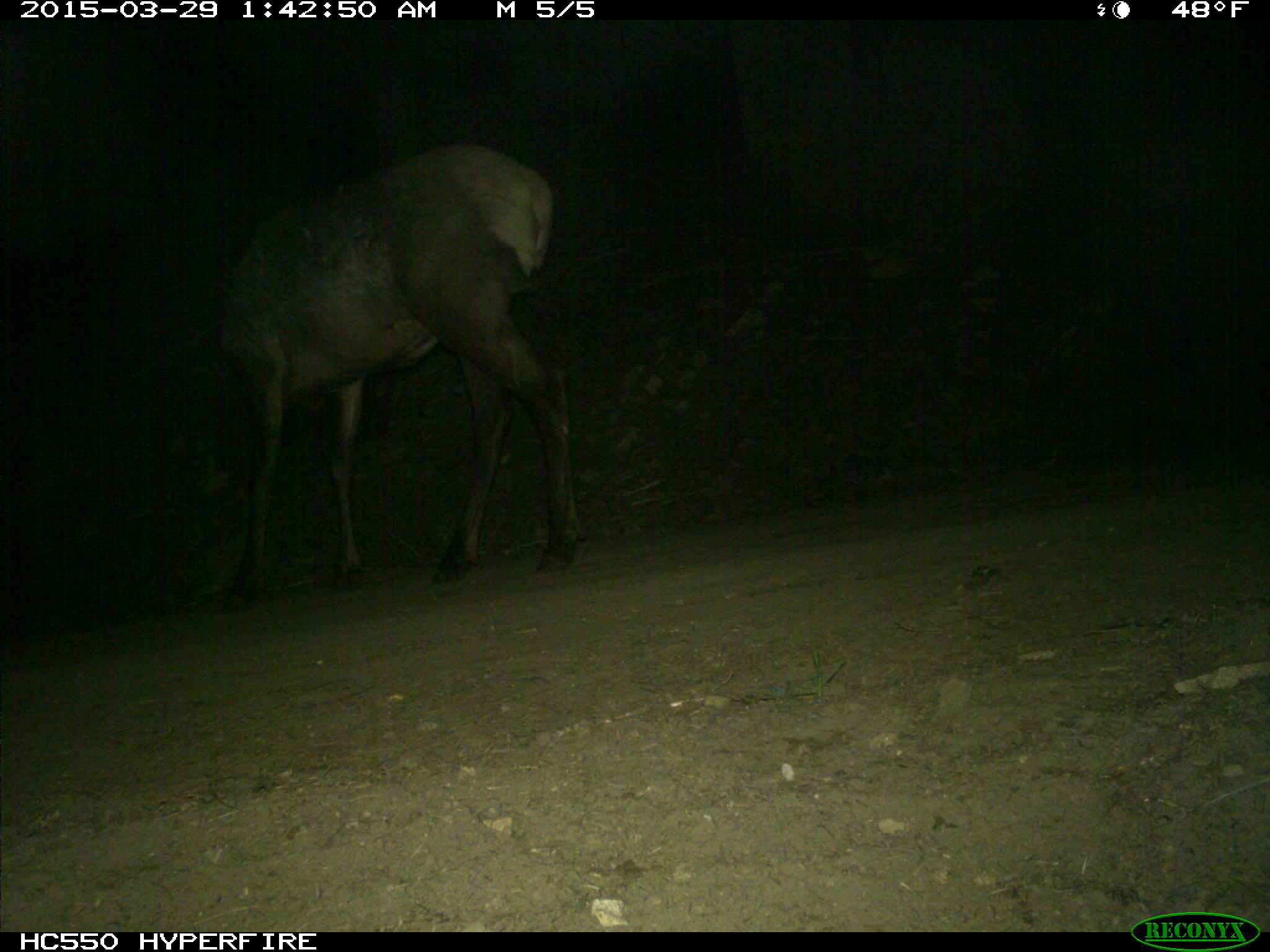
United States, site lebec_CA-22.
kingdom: Animalia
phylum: Chordata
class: Mammalia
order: Artiodactyla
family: Cervidae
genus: Cervus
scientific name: Cervus canadensis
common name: elk